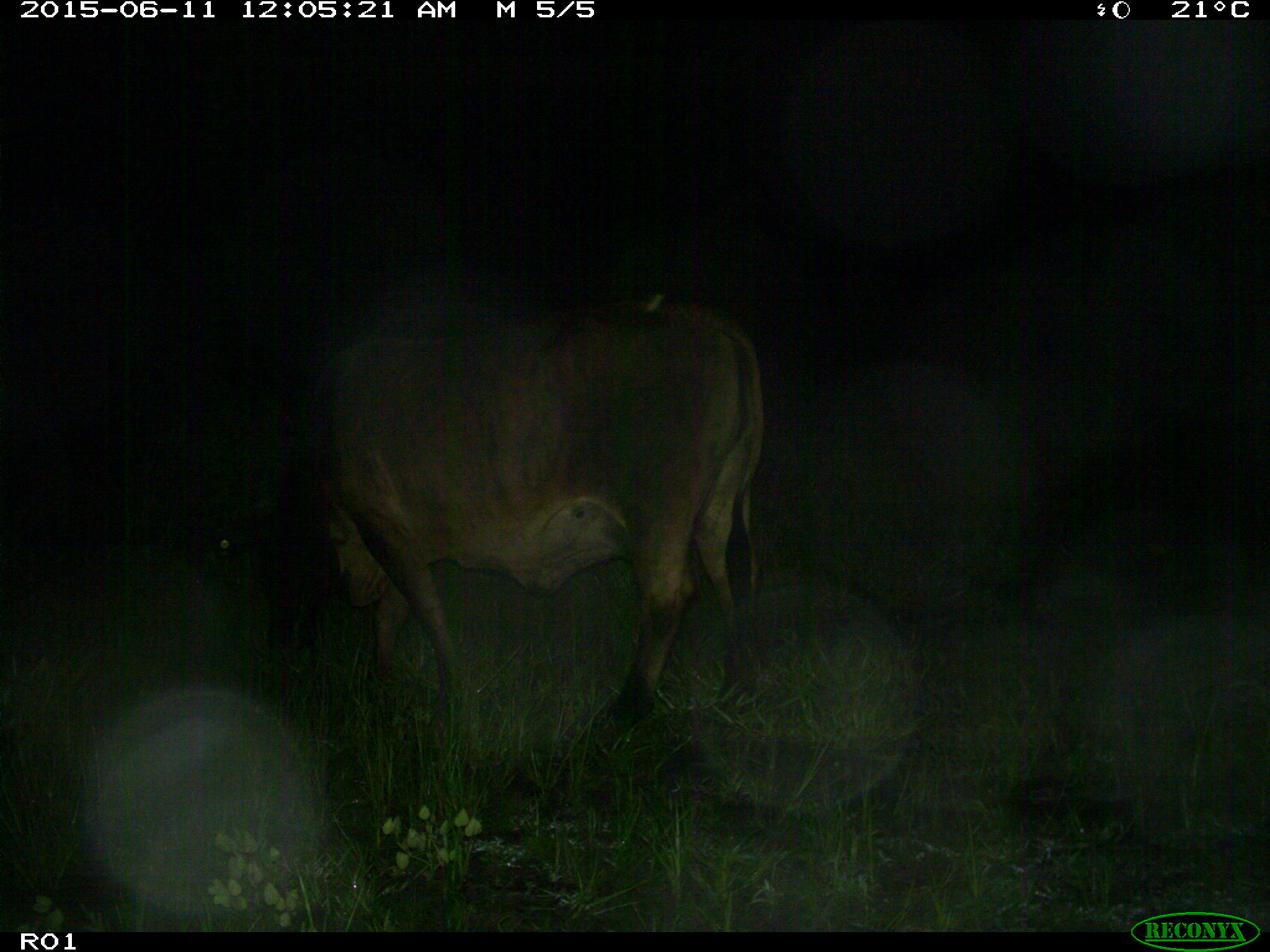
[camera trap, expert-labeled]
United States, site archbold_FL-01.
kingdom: Animalia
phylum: Chordata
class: Mammalia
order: Artiodactyla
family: Bovidae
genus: Bos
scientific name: Bos taurus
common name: domestic cow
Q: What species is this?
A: Bos taurus (domestic cow).